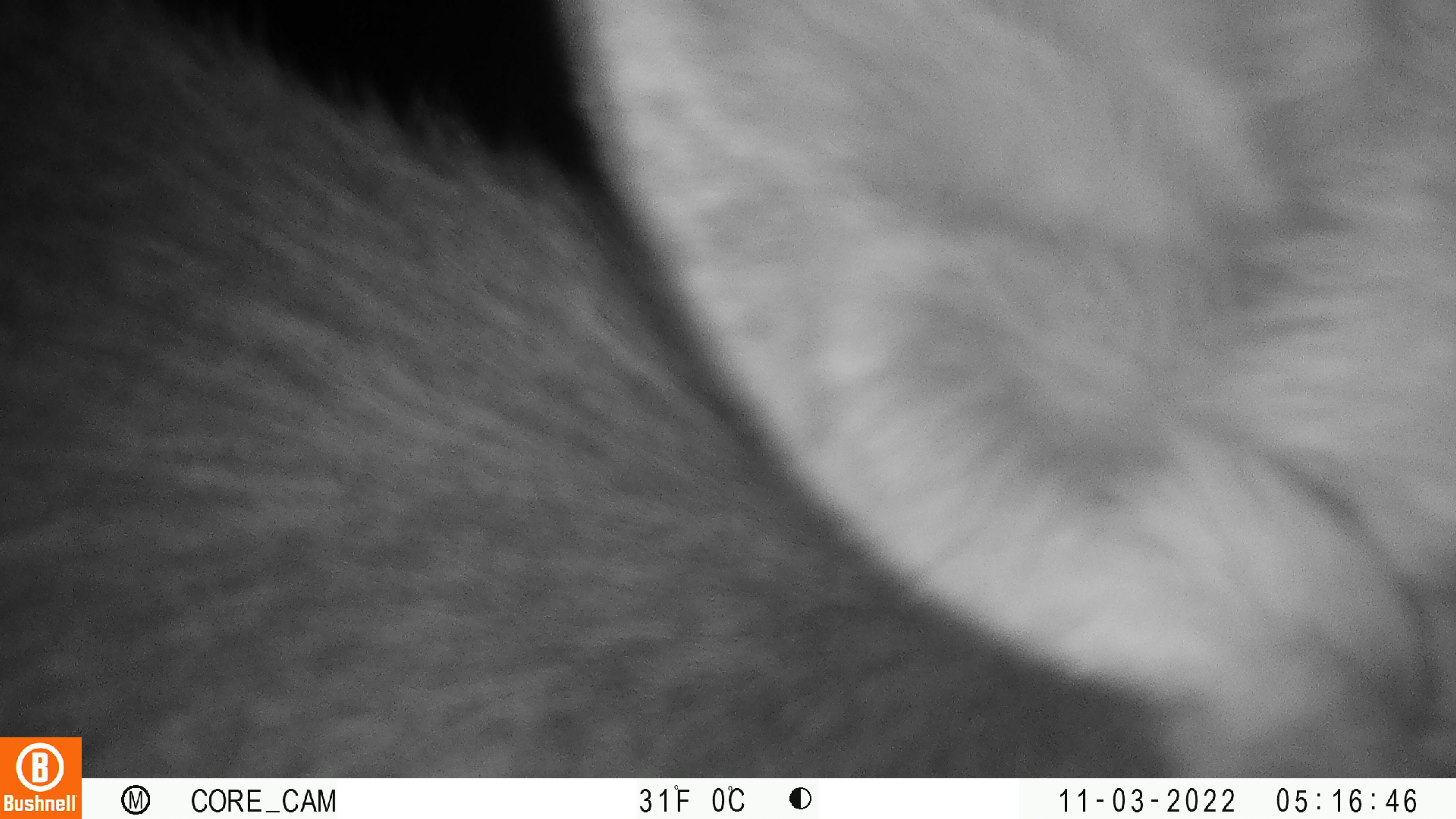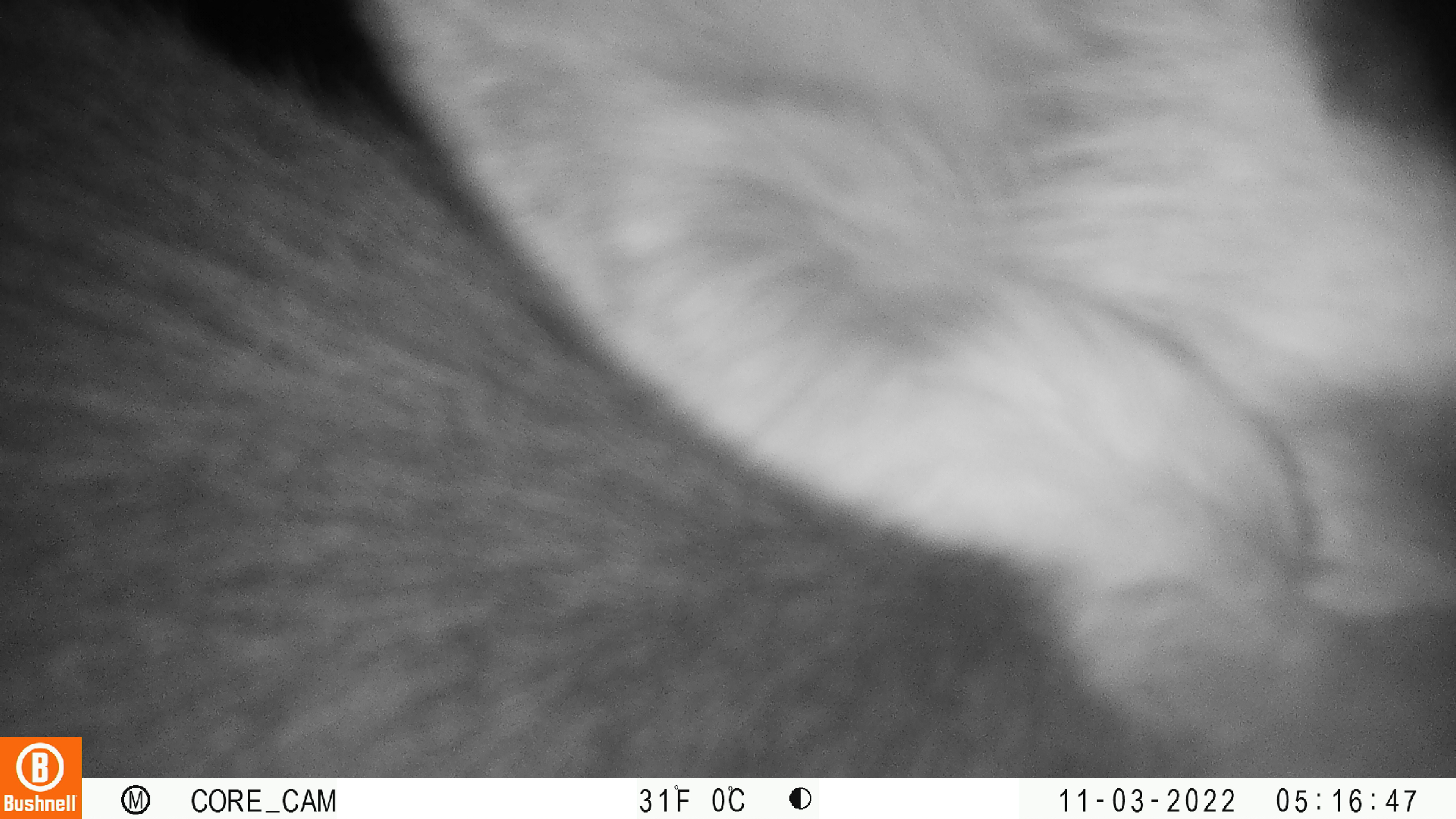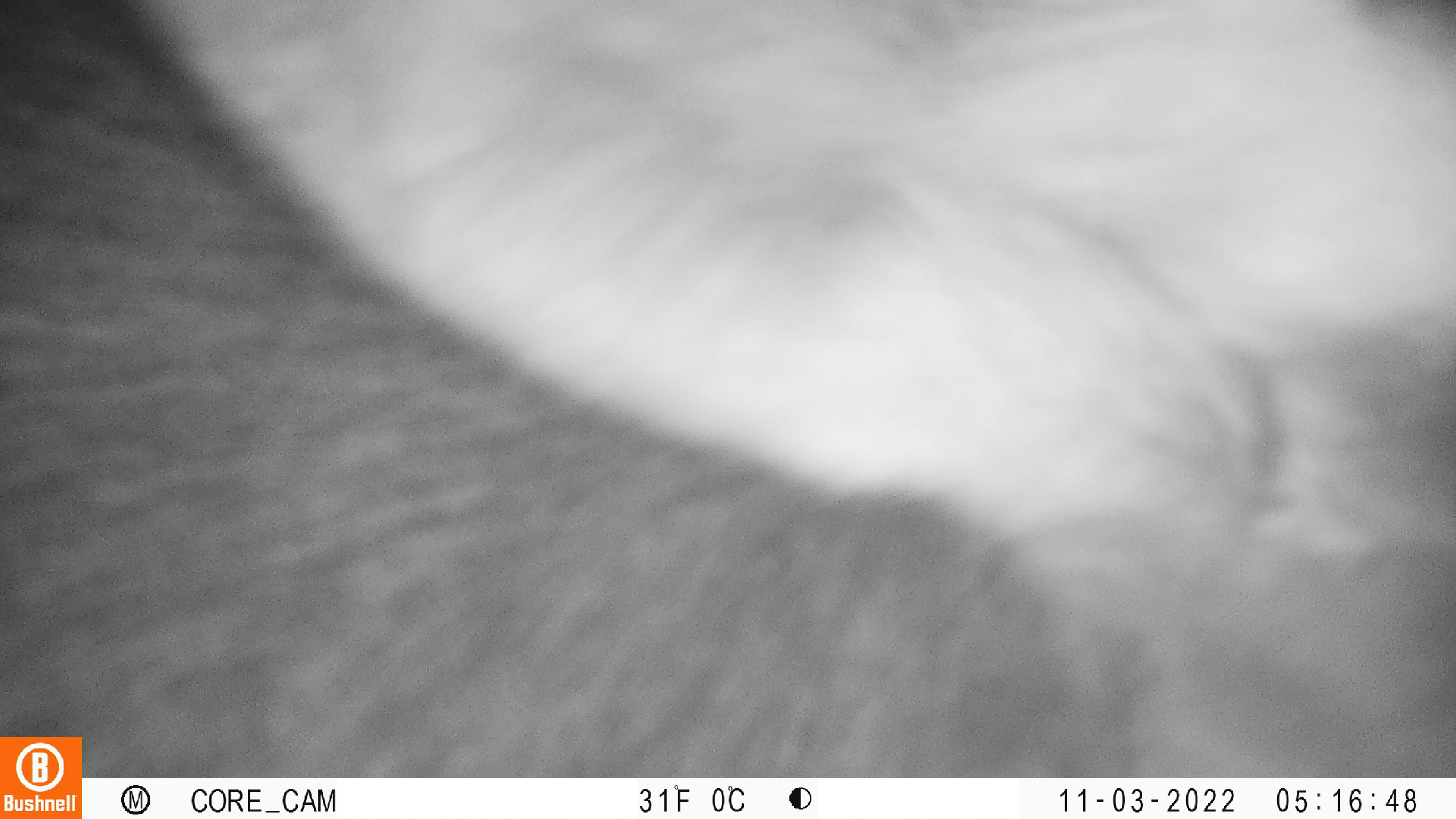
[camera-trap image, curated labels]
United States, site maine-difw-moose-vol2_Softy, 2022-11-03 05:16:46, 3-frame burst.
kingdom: Animalia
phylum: Chordata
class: Mammalia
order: Artiodactyla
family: Cervidae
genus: Alces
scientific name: Alces alces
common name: moose